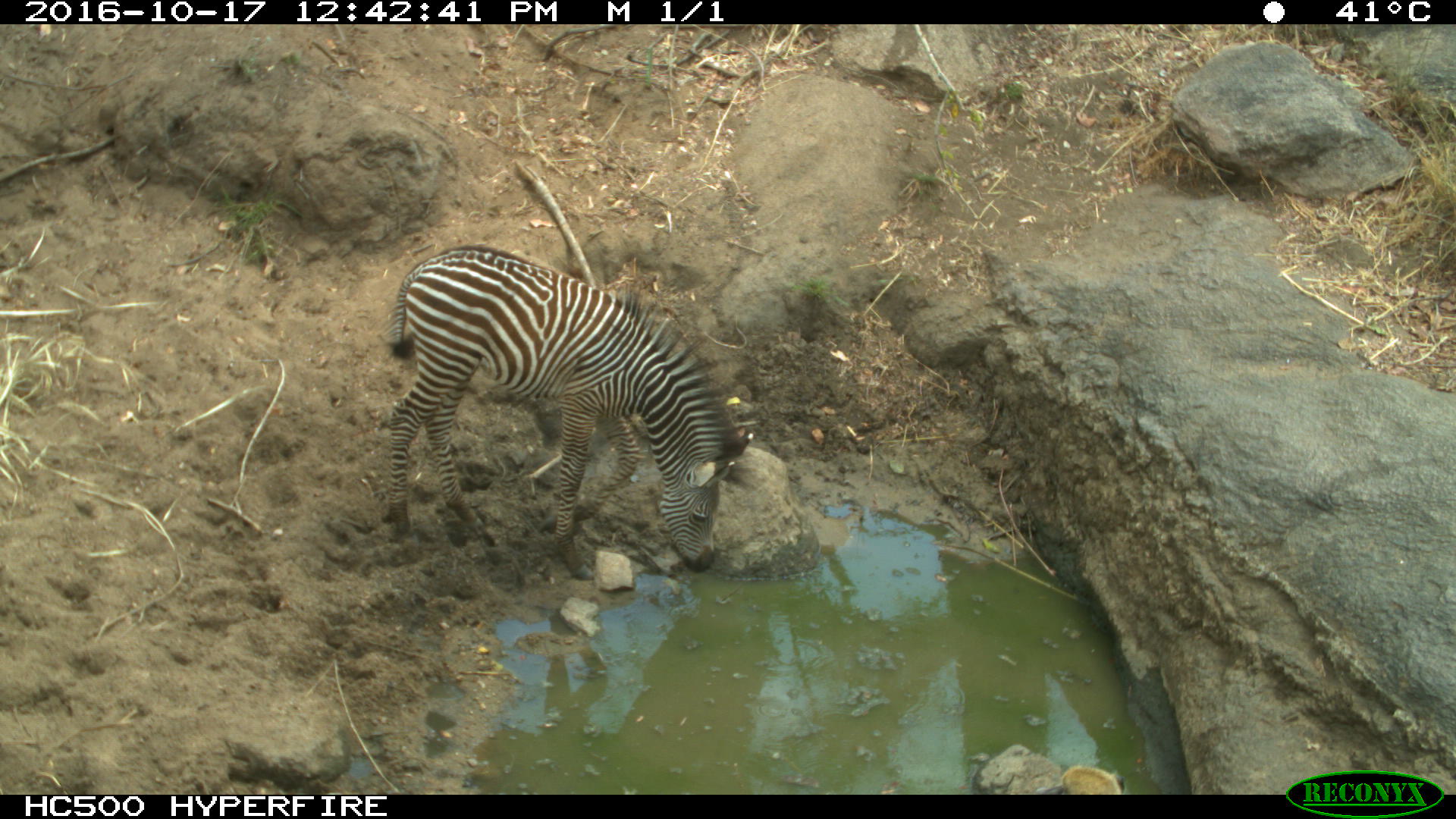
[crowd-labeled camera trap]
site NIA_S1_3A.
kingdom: Animalia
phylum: Chordata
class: Mammalia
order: Perissodactyla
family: Equidae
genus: Equus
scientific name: Equus quagga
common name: plains zebra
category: zebraplains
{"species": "zebraplains (plains zebra) (Equus quagga)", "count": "1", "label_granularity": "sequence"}